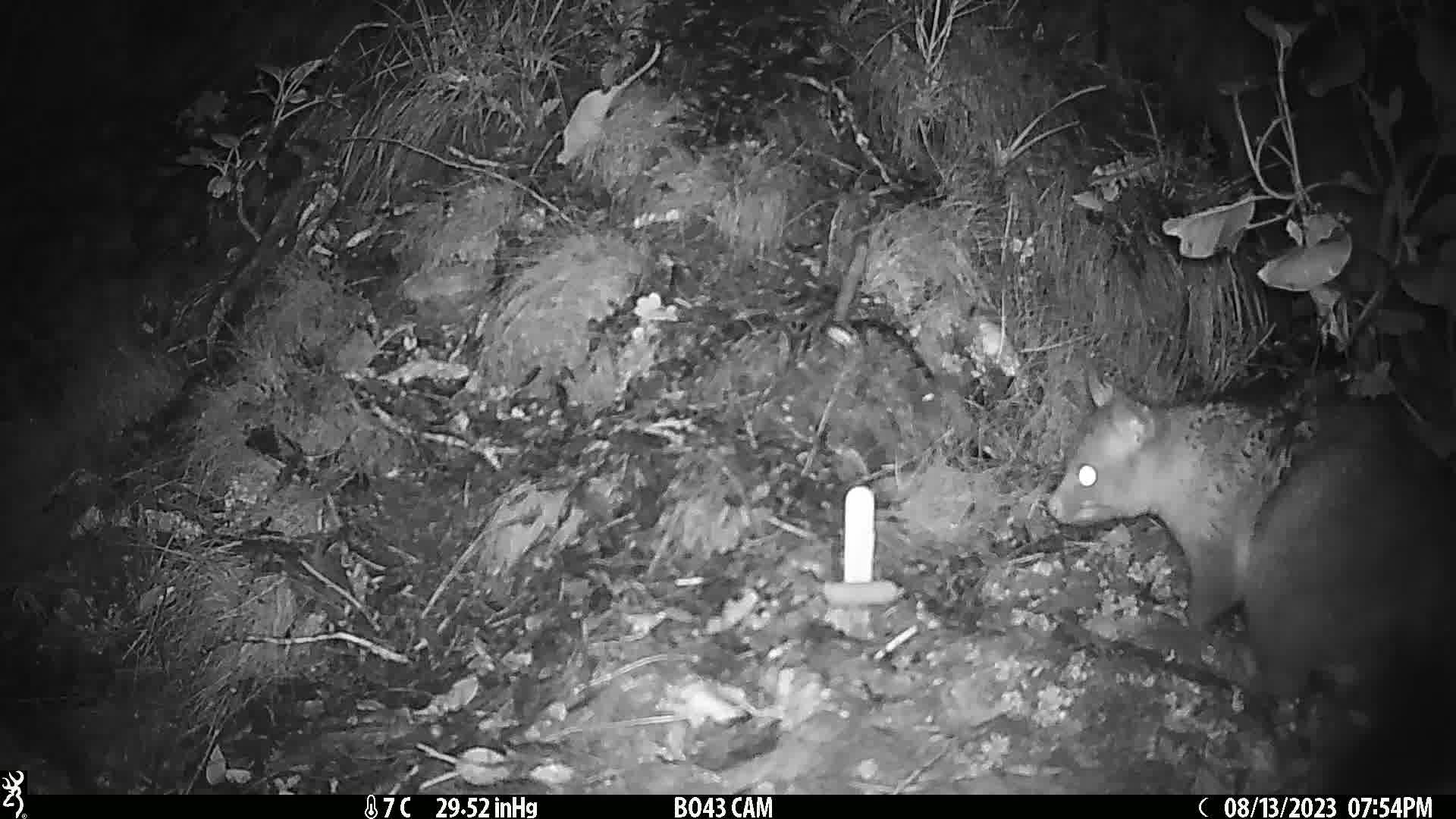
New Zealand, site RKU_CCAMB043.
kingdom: Animalia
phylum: Chordata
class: Mammalia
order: Diprotodontia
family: Phalangeridae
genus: Trichosurus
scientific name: Trichosurus vulpecula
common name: common brushtail possum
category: possum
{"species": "possum (common brushtail possum) (Trichosurus vulpecula)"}